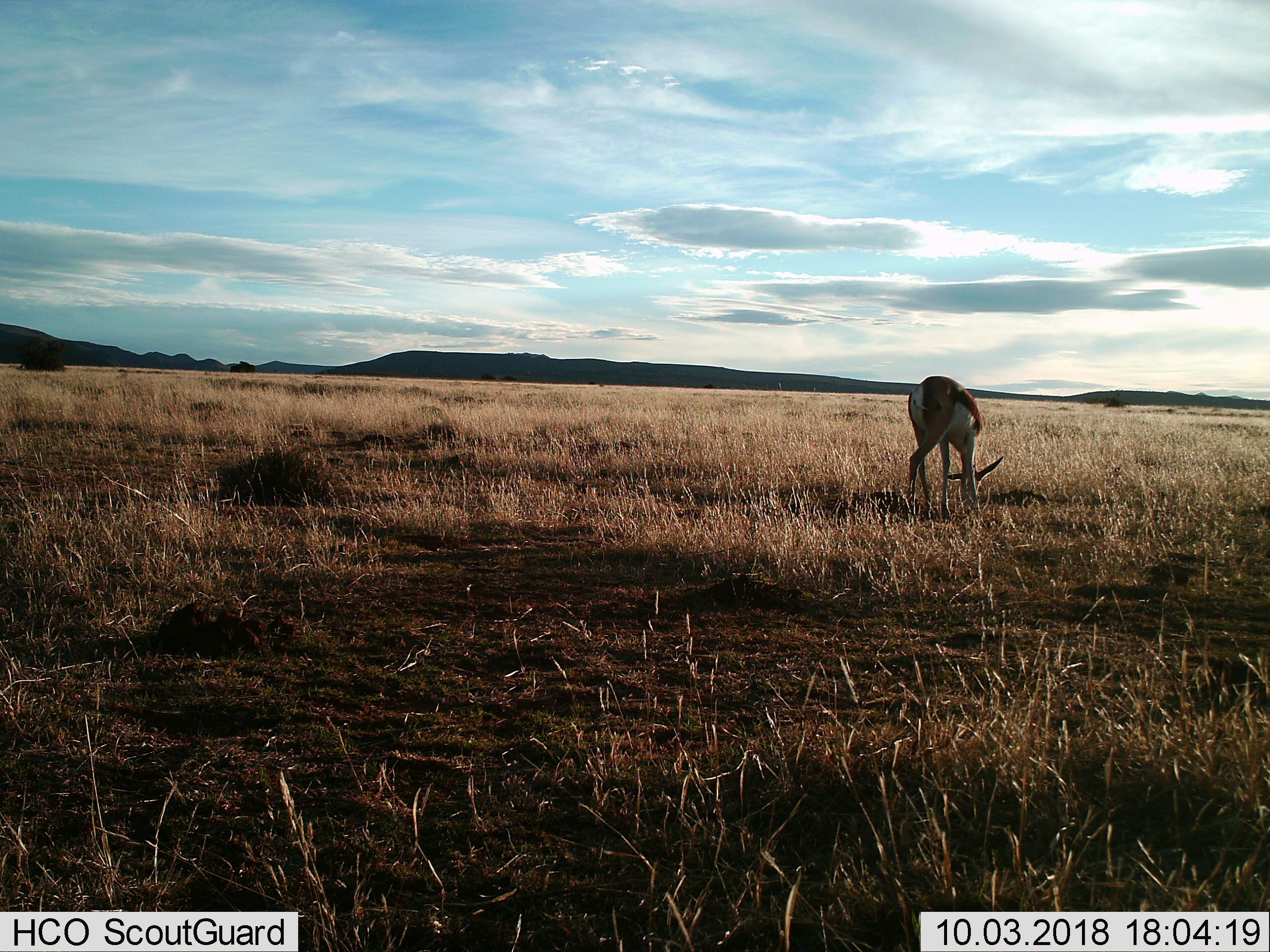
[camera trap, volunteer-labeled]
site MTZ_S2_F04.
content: unidentified animal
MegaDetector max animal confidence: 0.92